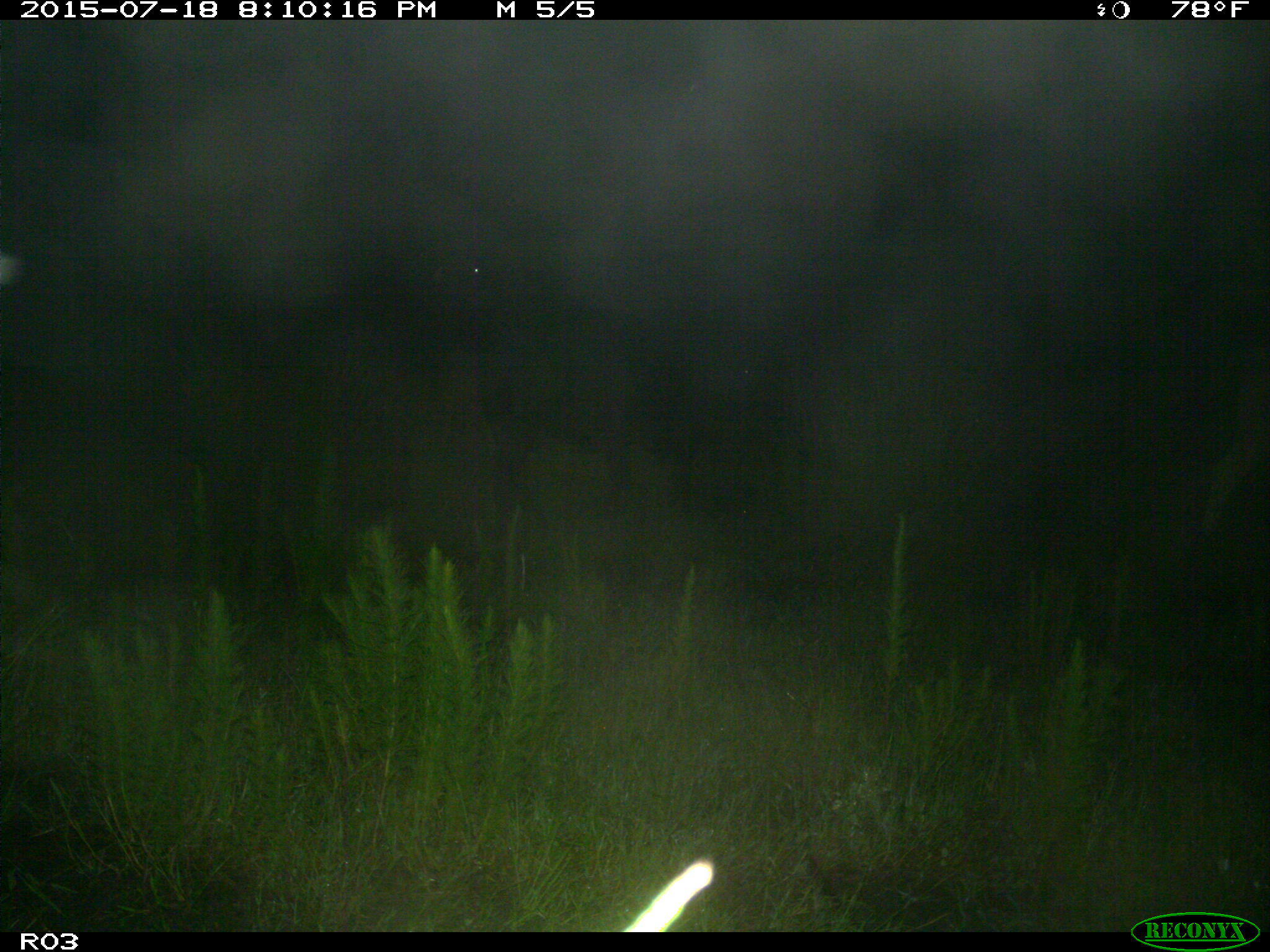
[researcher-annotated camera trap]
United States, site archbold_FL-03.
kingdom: Animalia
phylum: Chordata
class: Mammalia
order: Artiodactyla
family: Bovidae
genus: Bos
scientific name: Bos taurus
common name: domestic cow